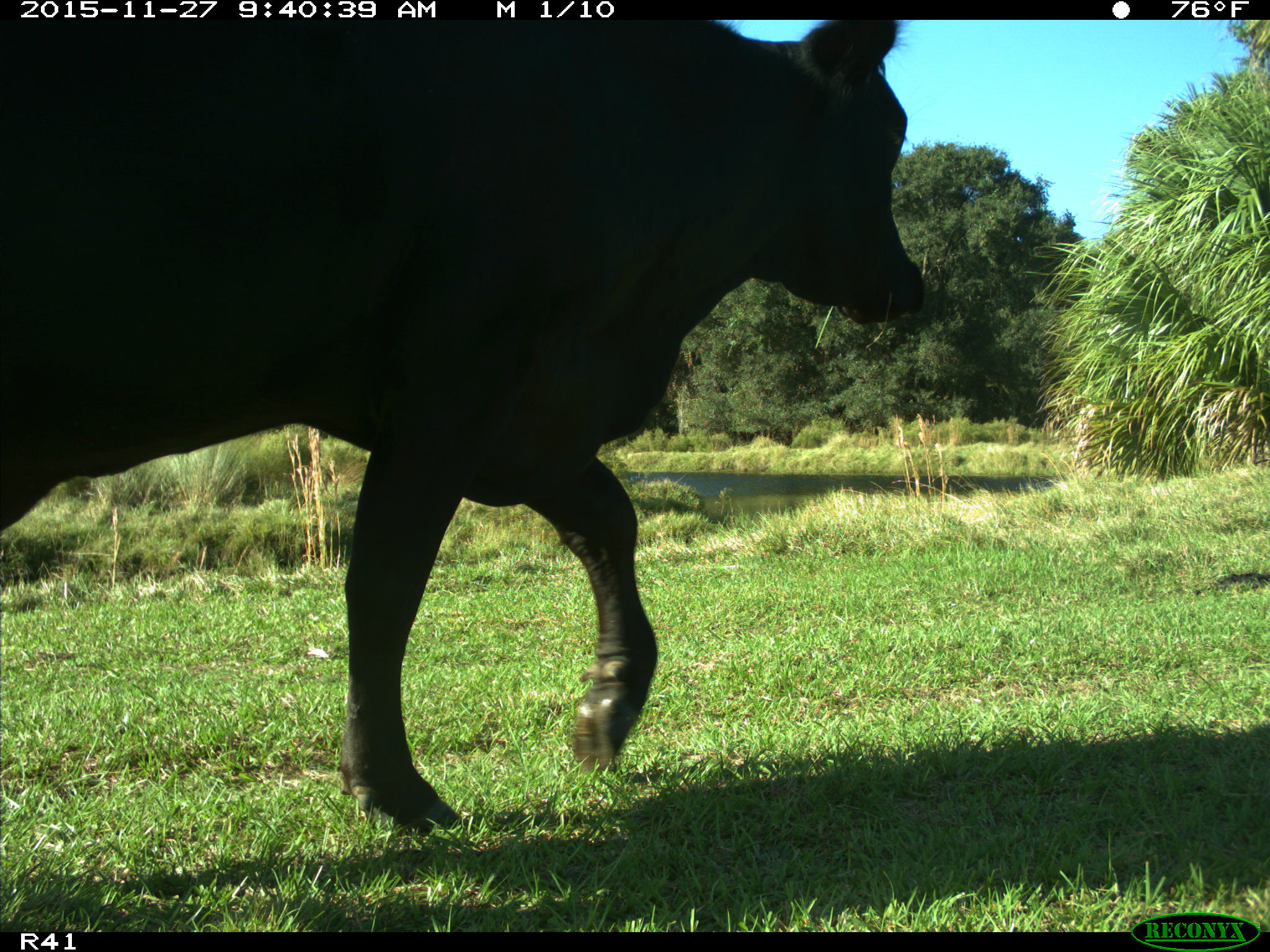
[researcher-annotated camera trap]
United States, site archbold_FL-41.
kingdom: Animalia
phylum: Chordata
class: Mammalia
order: Artiodactyla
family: Bovidae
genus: Bos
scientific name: Bos taurus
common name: domestic cow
Bos taurus (domestic cow).